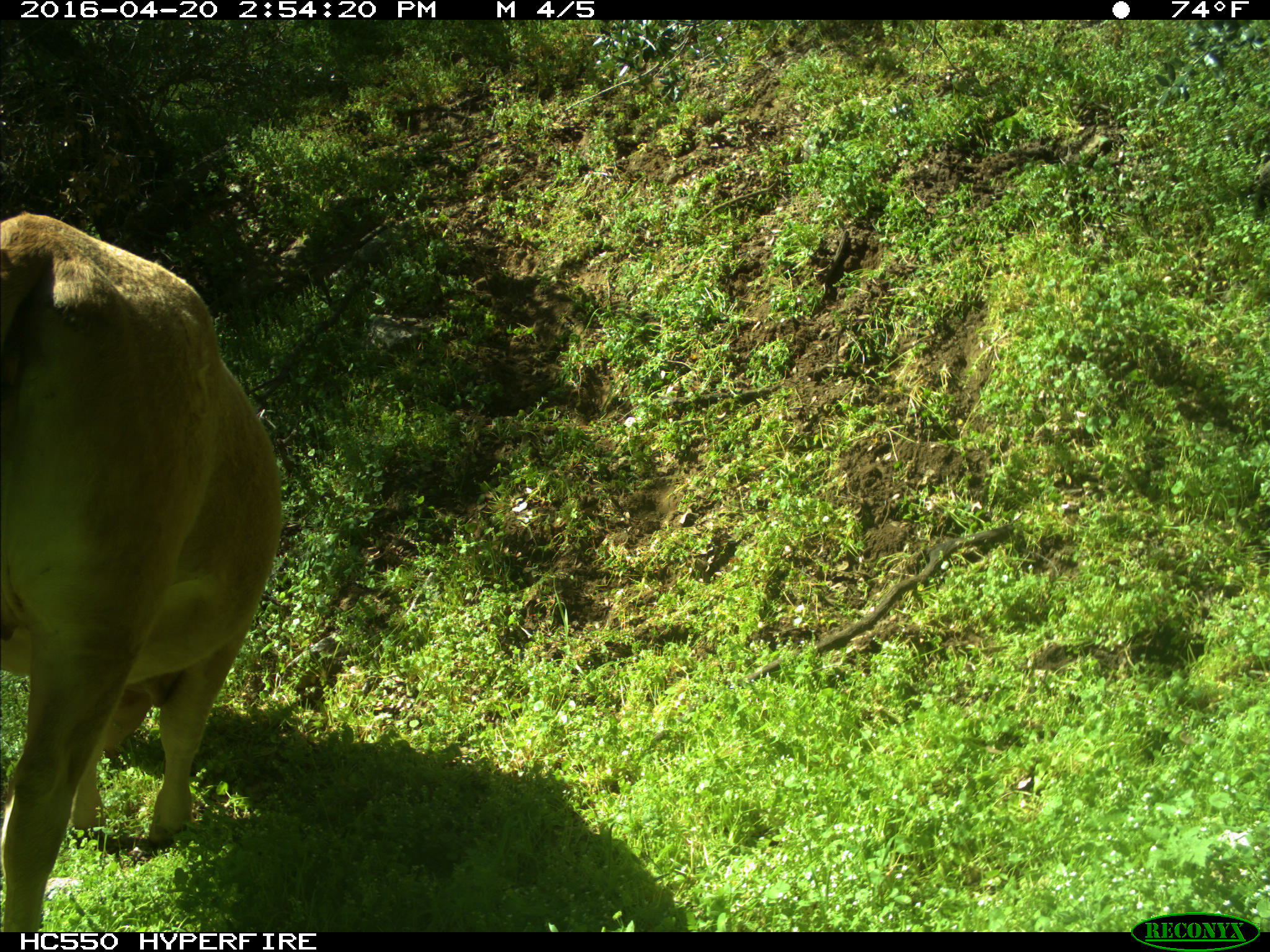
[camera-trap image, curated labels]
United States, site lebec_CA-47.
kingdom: Animalia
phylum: Chordata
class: Mammalia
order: Artiodactyla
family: Bovidae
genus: Bos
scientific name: Bos taurus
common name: domestic cow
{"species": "Bos taurus (domestic cow)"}